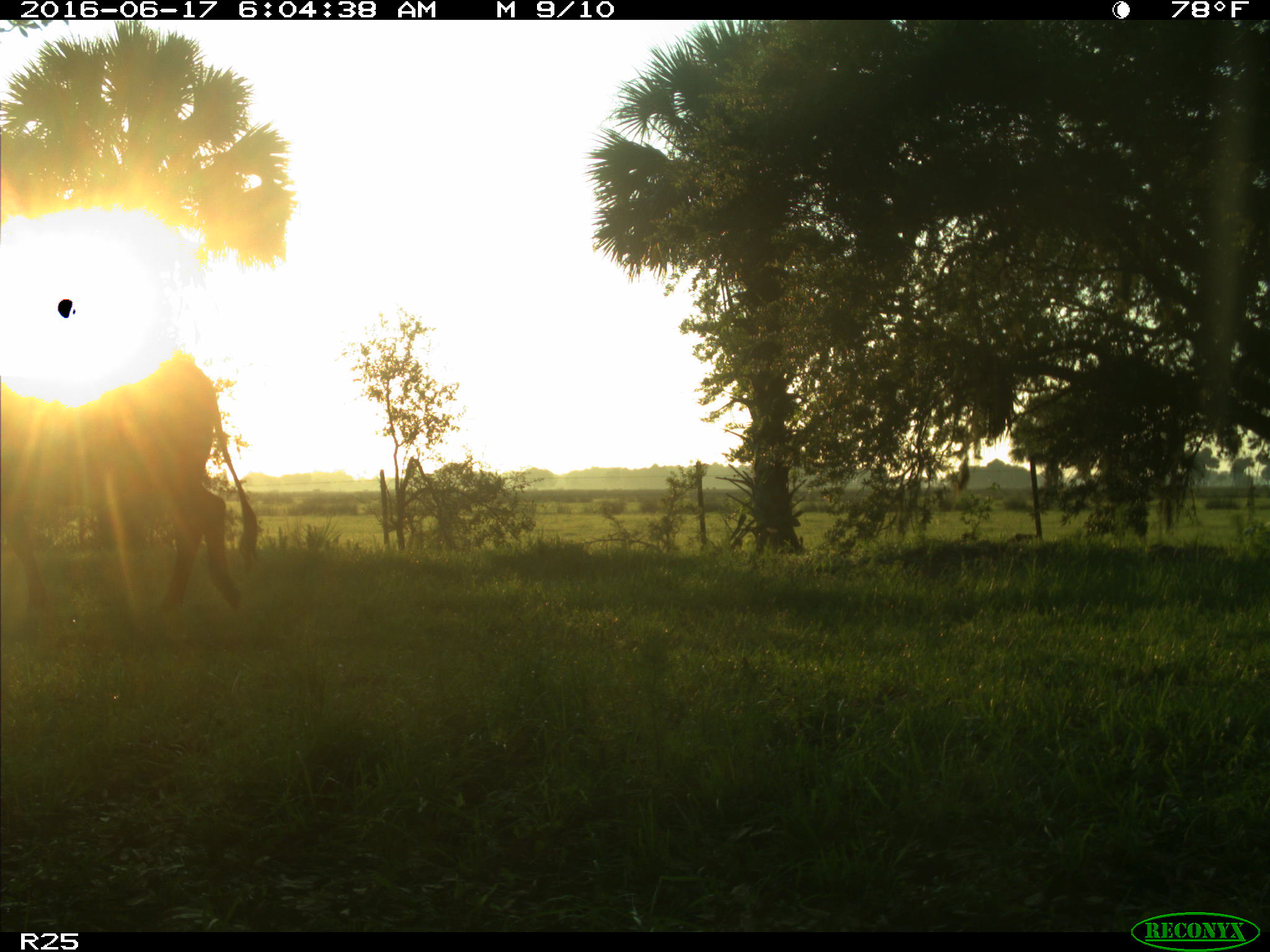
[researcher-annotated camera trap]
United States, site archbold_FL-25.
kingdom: Animalia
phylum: Chordata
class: Mammalia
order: Artiodactyla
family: Bovidae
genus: Bos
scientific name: Bos taurus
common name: domestic cow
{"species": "Bos taurus (domestic cow)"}